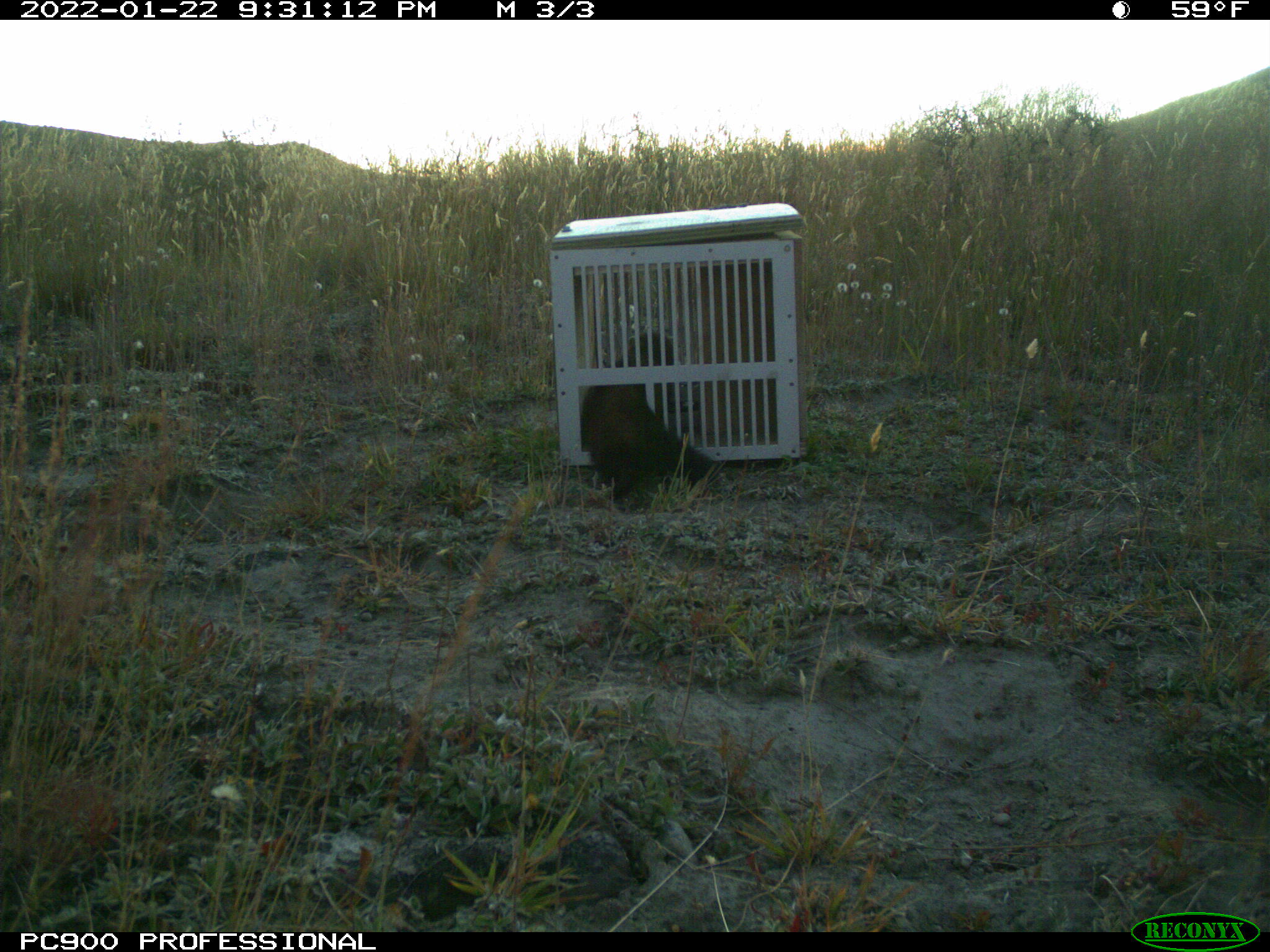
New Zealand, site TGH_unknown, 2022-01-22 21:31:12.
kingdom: Animalia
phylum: Chordata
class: Mammalia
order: Carnivora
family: Mustelidae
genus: Mustela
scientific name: Mustela furo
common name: ferret